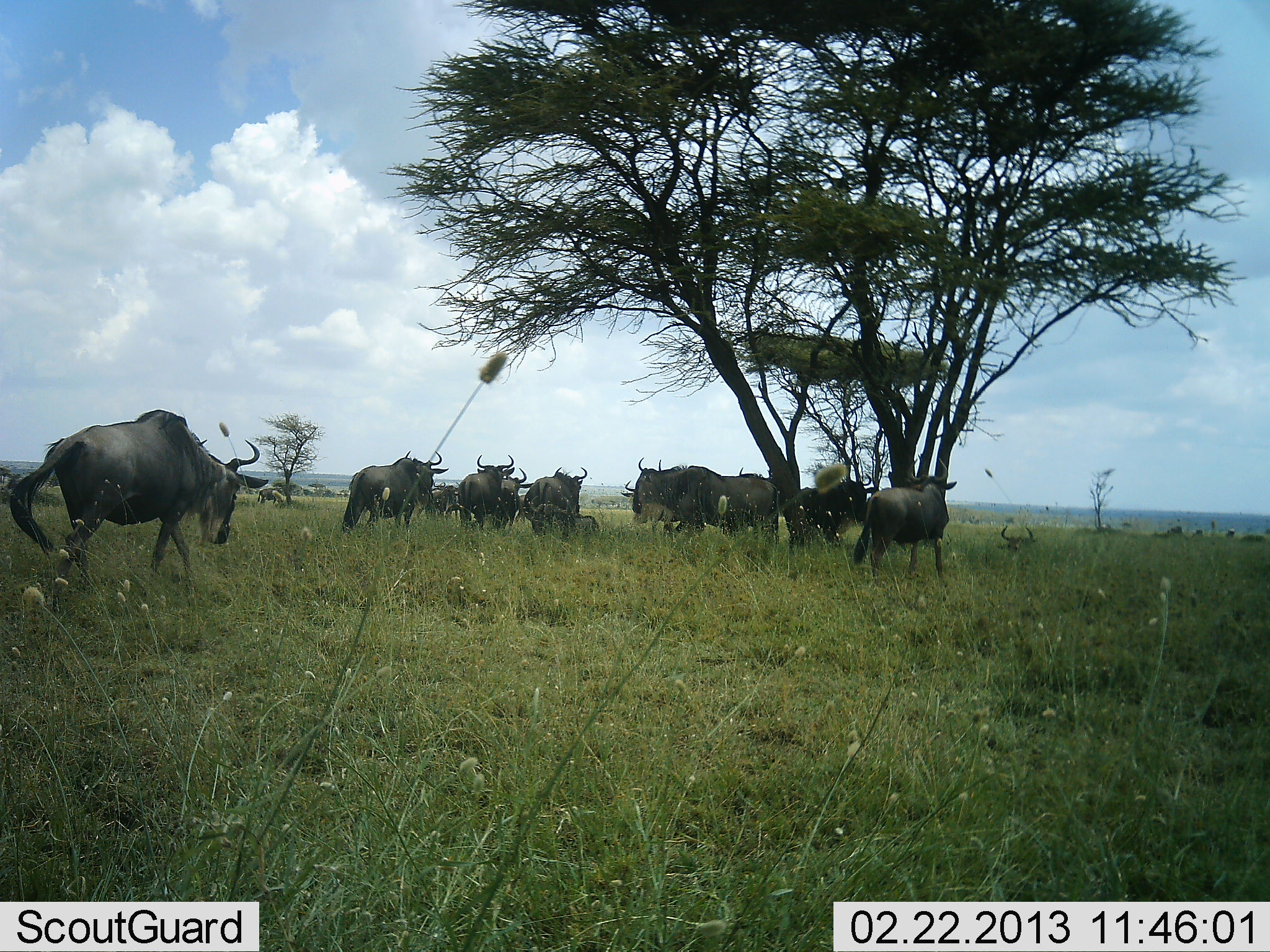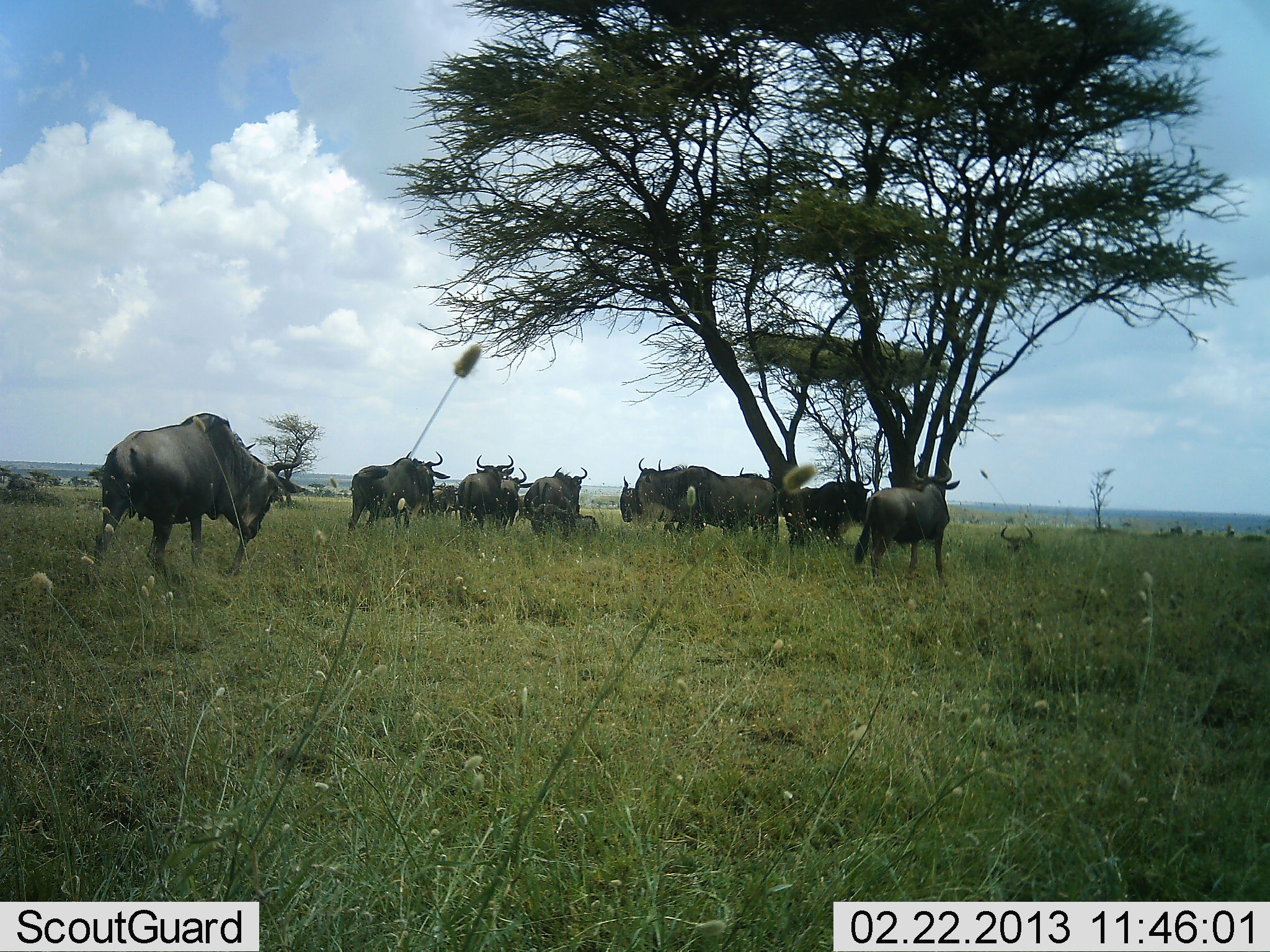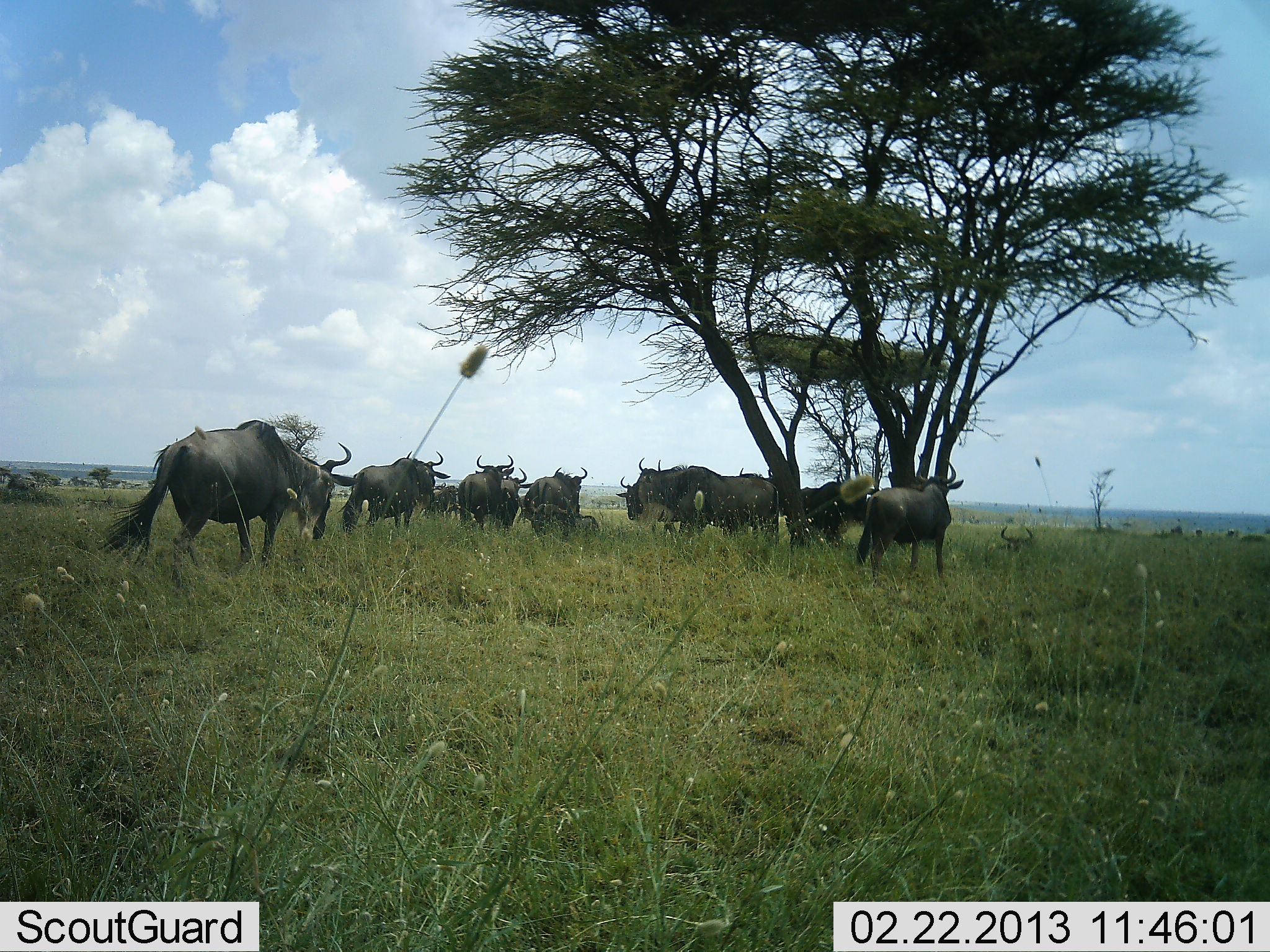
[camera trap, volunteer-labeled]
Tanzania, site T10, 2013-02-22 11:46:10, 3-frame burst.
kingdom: Animalia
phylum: Chordata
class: Mammalia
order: Artiodactyla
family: Bovidae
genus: Connochaetes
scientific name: Connochaetes taurinus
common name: blue wildebeest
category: wildebeest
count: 11-50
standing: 85%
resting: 33%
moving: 67%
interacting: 0%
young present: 0%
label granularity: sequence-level